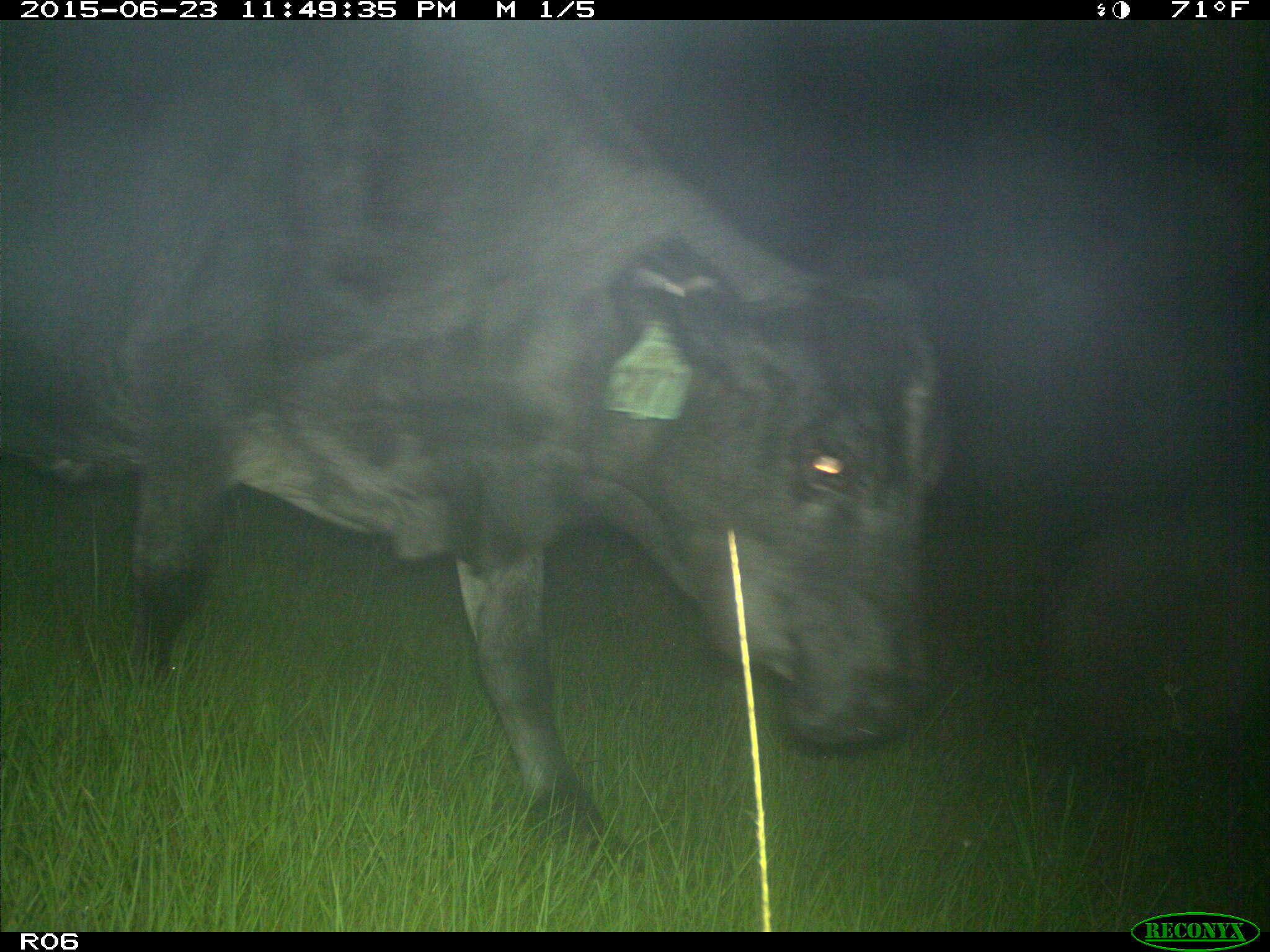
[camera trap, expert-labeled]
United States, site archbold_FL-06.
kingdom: Animalia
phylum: Chordata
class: Mammalia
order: Artiodactyla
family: Bovidae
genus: Bos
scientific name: Bos taurus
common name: domestic cow